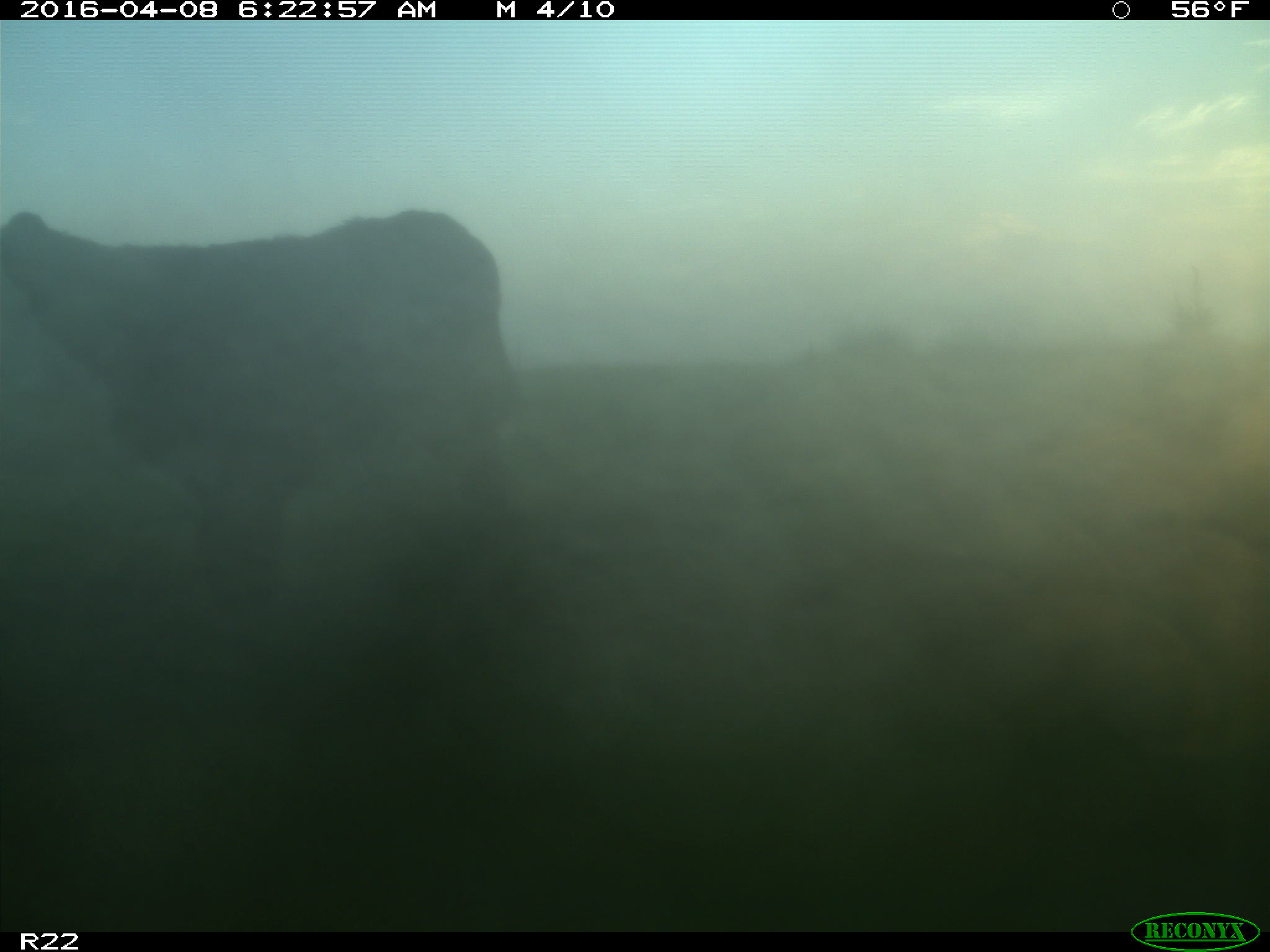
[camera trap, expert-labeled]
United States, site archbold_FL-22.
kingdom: Animalia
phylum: Chordata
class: Mammalia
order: Artiodactyla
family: Bovidae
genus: Bos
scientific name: Bos taurus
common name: domestic cow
Bos taurus (domestic cow).